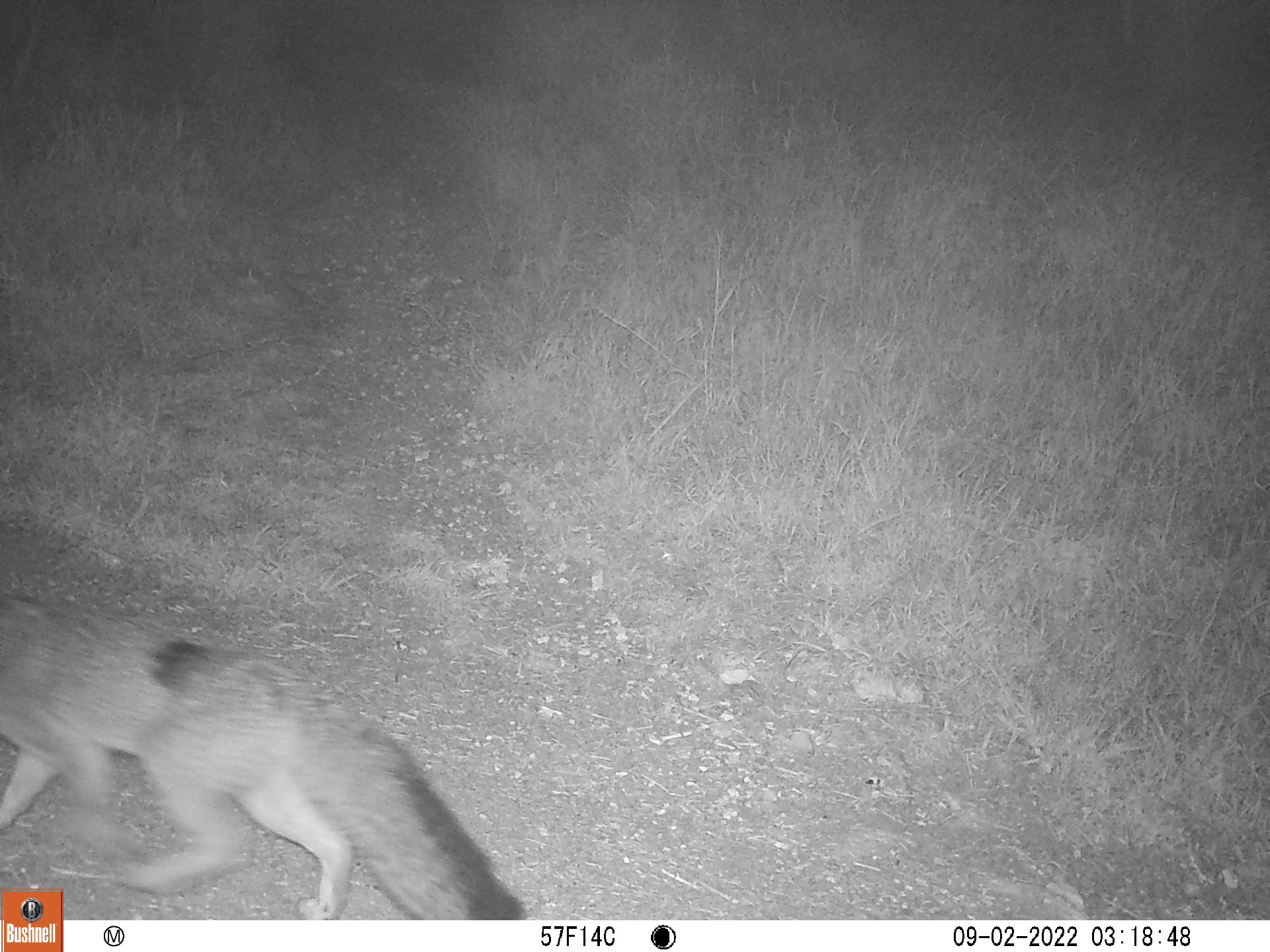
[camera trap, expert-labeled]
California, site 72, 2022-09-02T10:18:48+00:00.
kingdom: Animalia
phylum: Chordata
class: Mammalia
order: Carnivora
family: Canidae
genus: Urocyon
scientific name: Urocyon cinereoargenteus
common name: gray fox